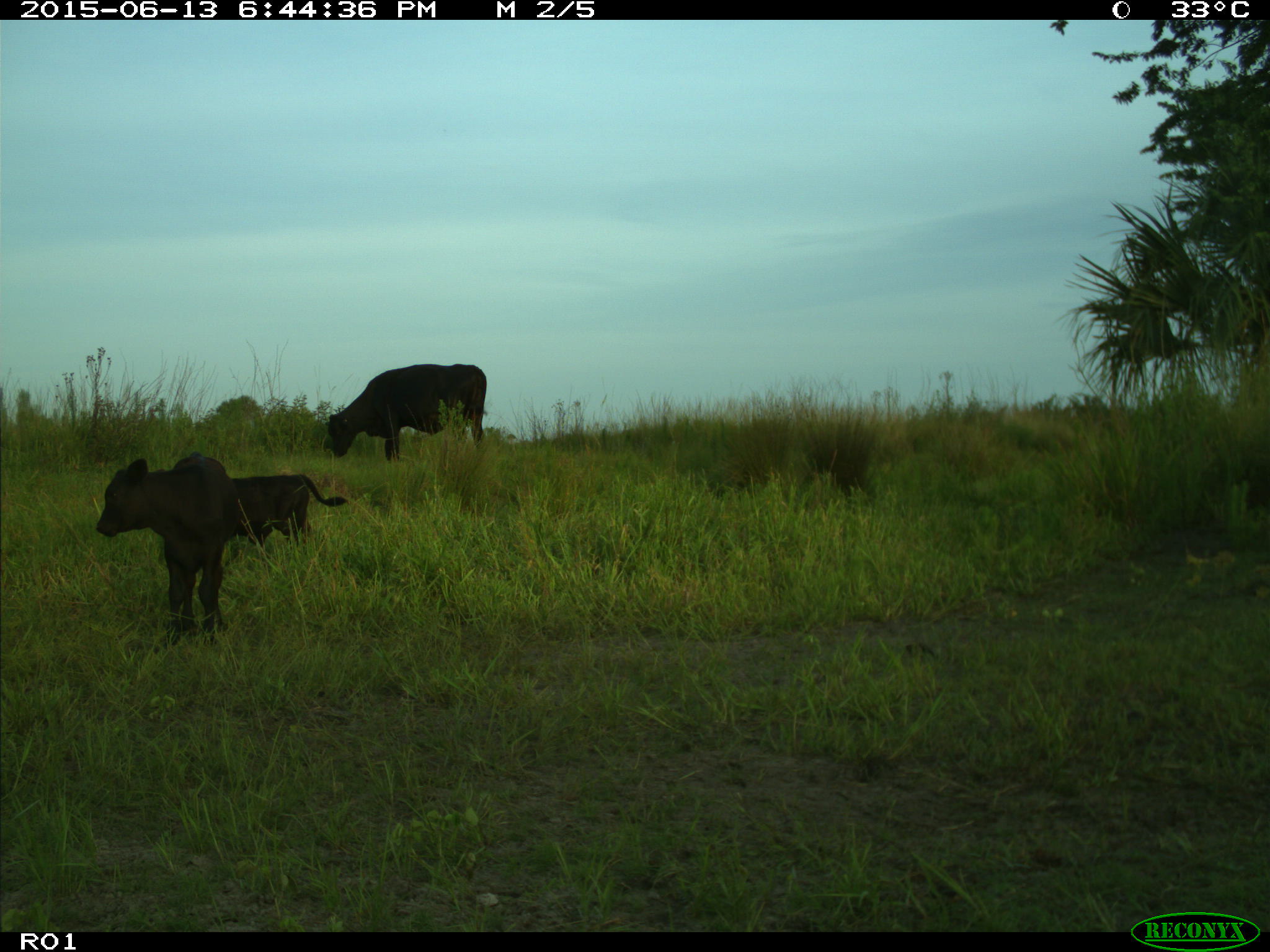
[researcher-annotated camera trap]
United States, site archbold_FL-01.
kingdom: Animalia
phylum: Chordata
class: Mammalia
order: Artiodactyla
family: Bovidae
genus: Bos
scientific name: Bos taurus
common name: domestic cow